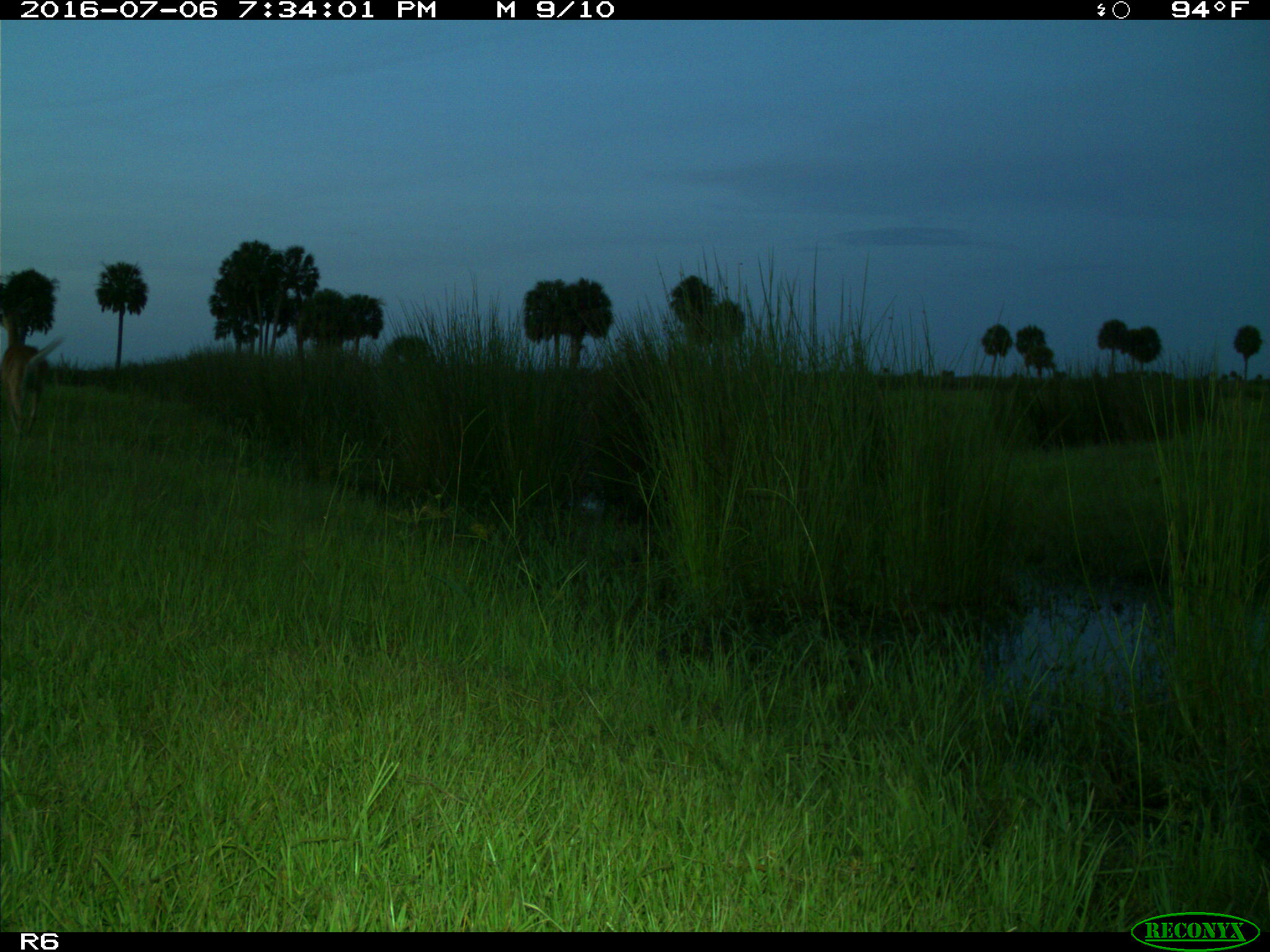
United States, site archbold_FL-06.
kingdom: Animalia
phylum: Chordata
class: Mammalia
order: Artiodactyla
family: Cervidae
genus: Odocoileus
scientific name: Odocoileus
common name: deer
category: unidentified deer